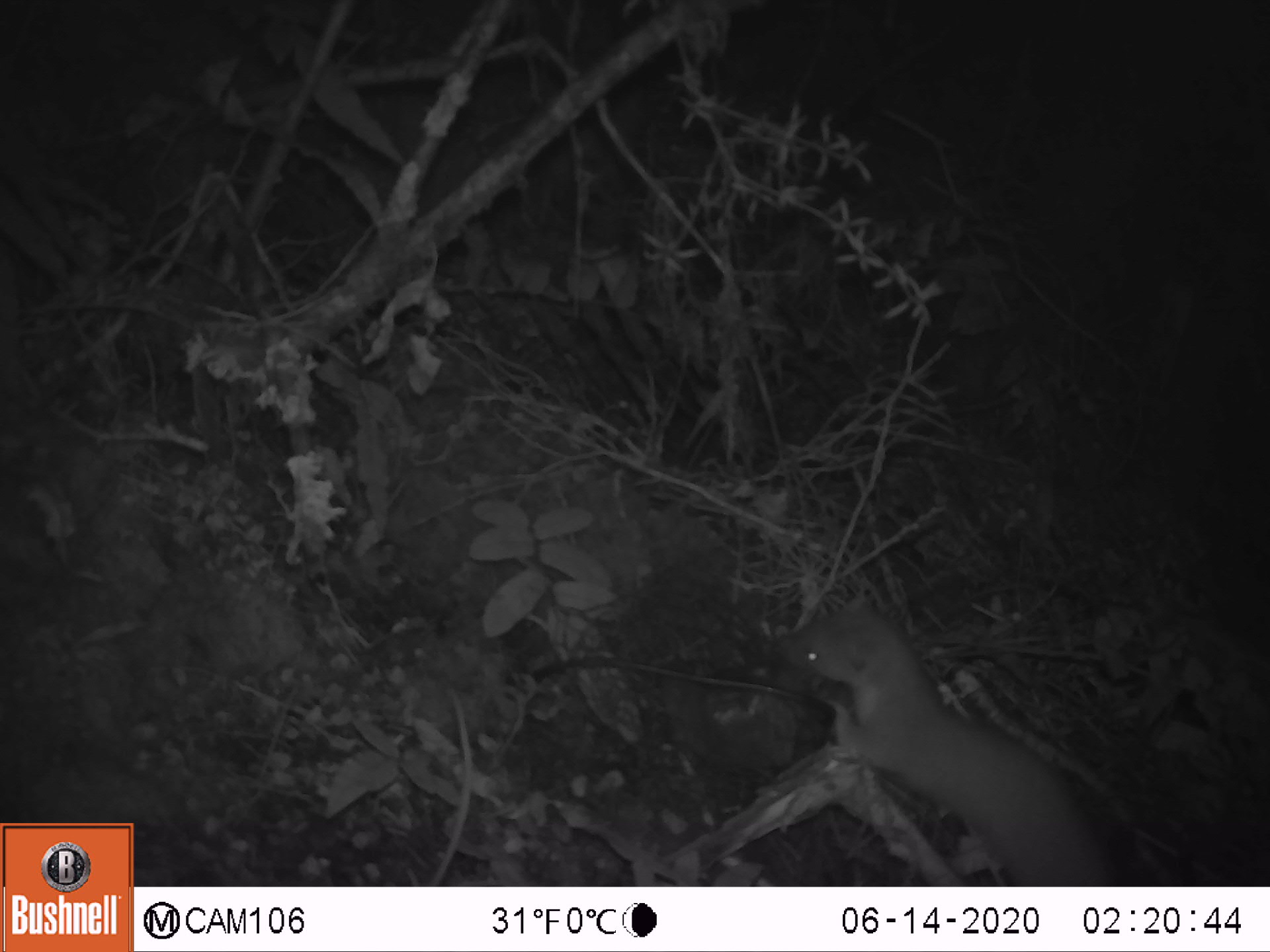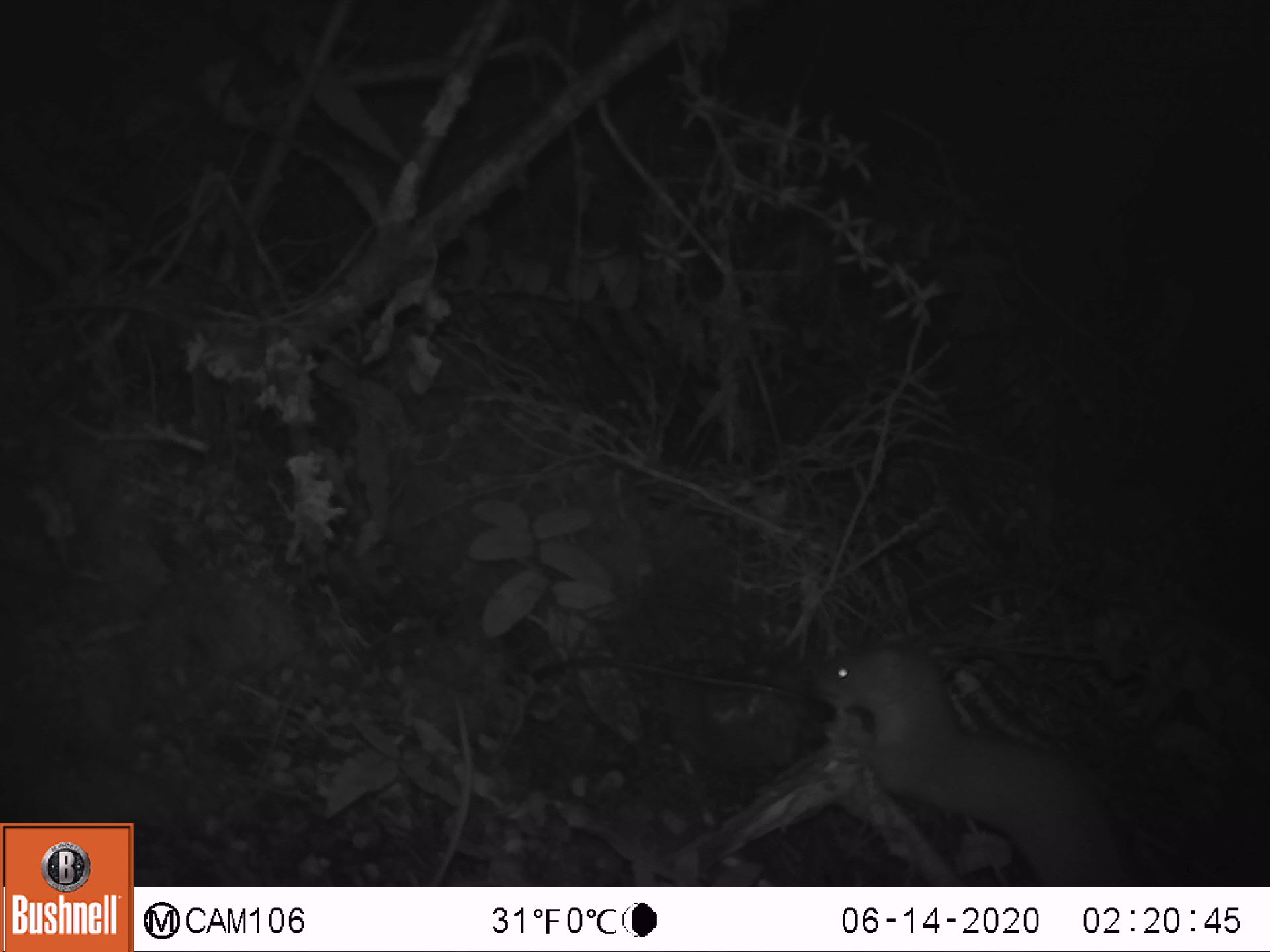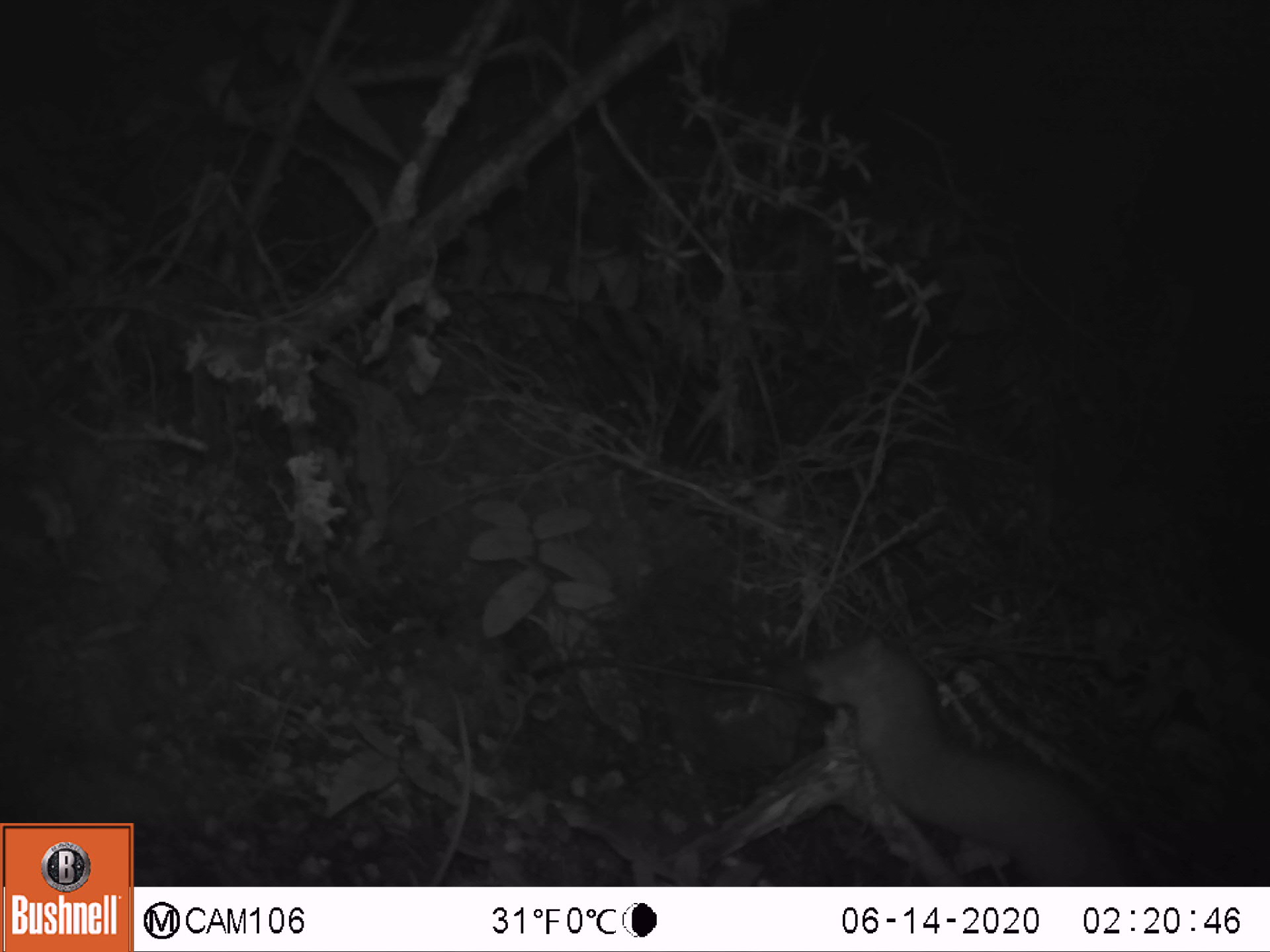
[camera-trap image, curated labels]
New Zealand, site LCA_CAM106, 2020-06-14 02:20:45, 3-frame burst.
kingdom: Animalia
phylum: Chordata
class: Mammalia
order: Carnivora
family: Mustelidae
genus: Mustela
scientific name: Mustela erminea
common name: stoat